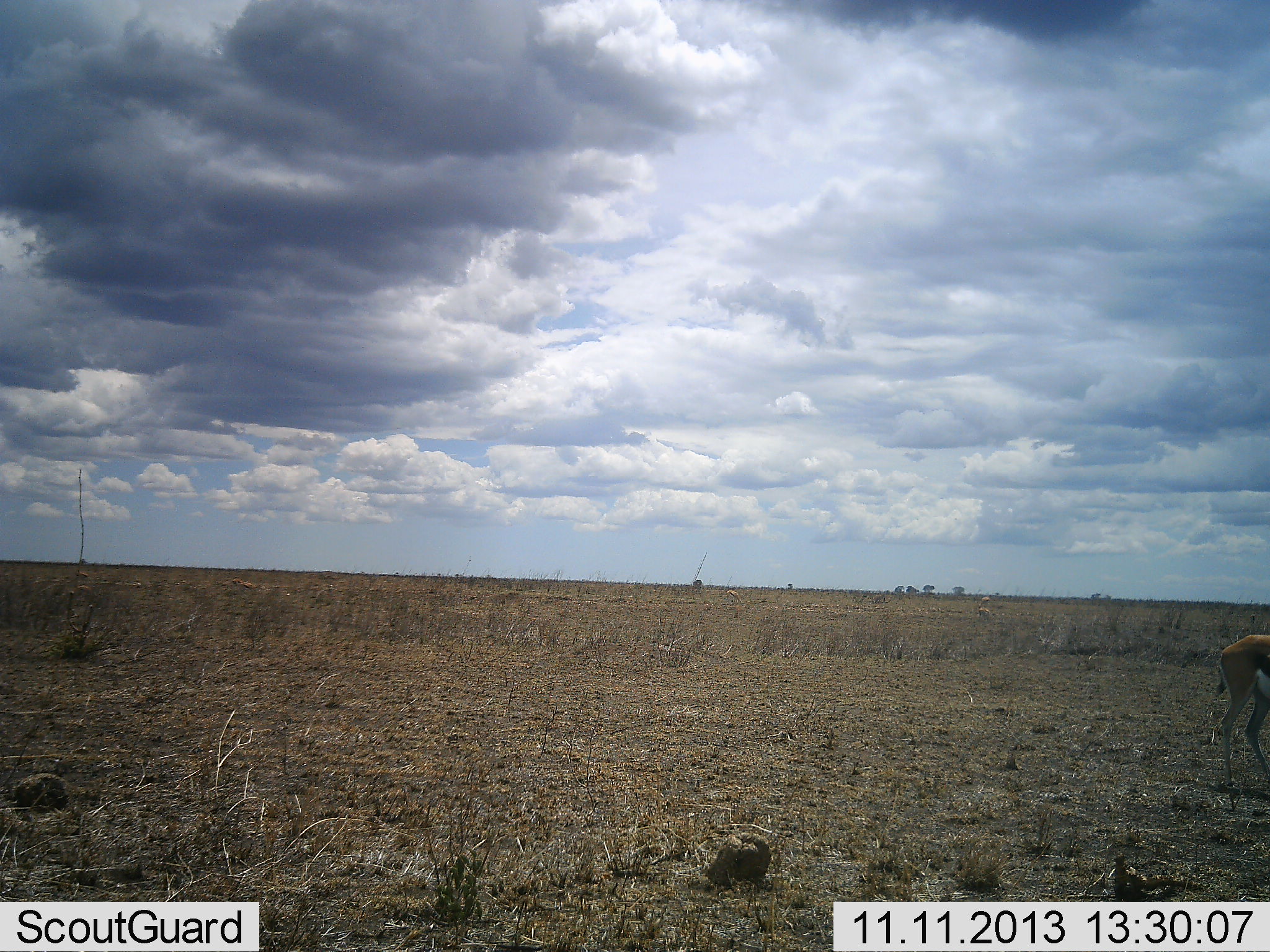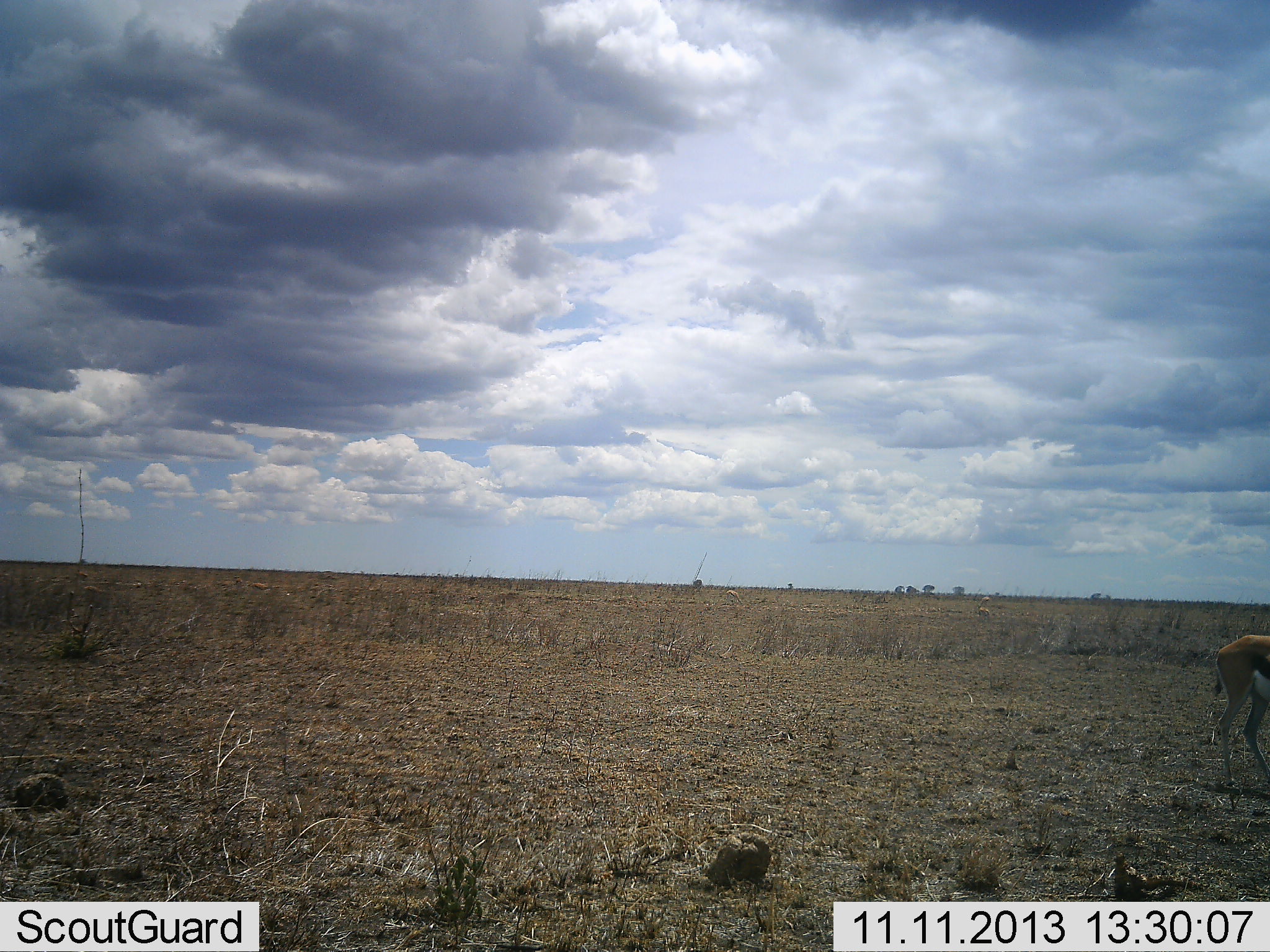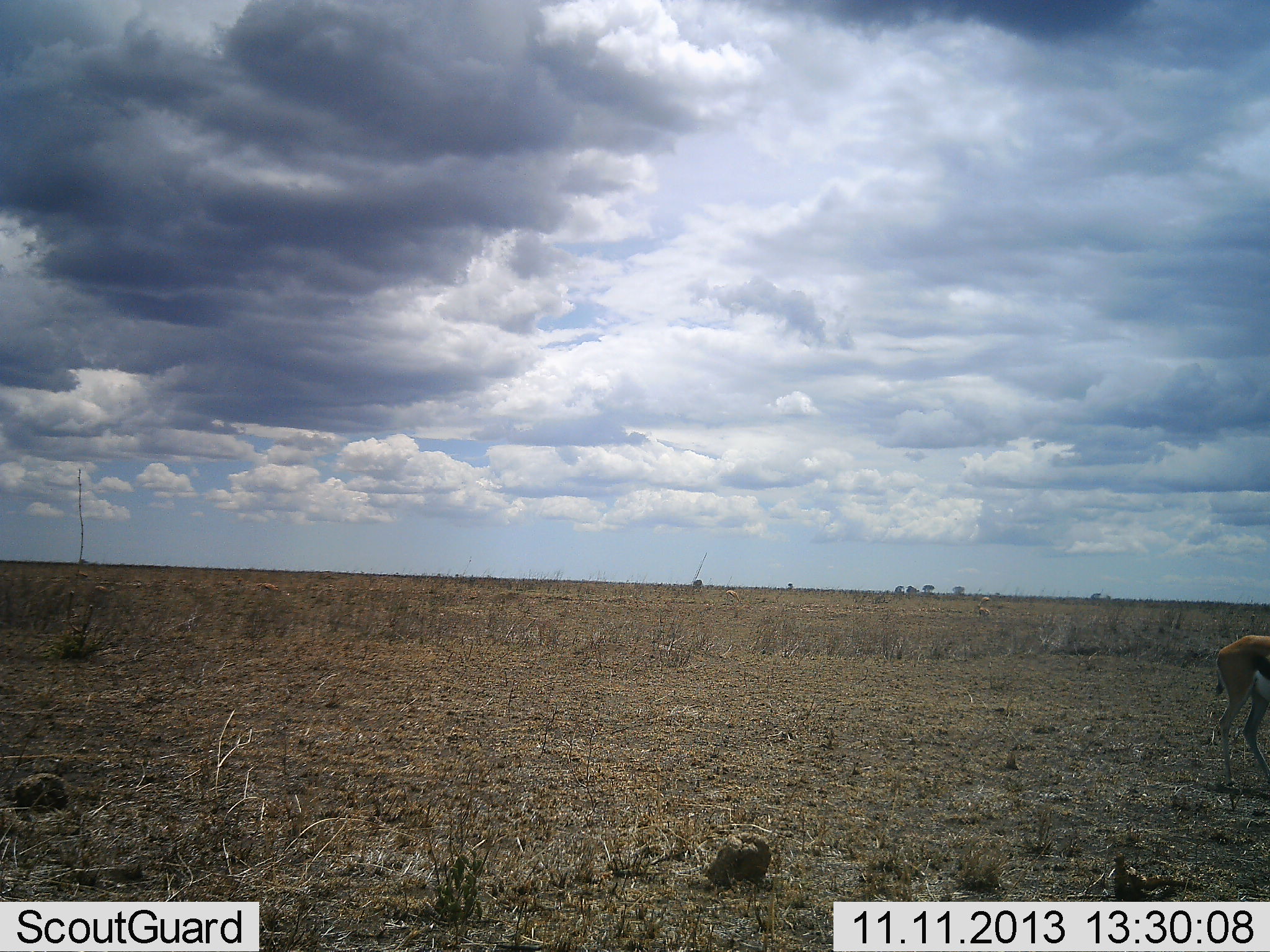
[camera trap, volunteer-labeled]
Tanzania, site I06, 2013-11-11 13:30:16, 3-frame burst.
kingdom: Animalia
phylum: Chordata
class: Mammalia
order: Artiodactyla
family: Bovidae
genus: Eudorcas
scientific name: Eudorcas thomsonii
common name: thomson's gazelle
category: gazellethomsons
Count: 1.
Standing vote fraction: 89%.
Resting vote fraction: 0%.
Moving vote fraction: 15%.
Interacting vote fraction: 0%.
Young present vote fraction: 0%.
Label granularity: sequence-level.